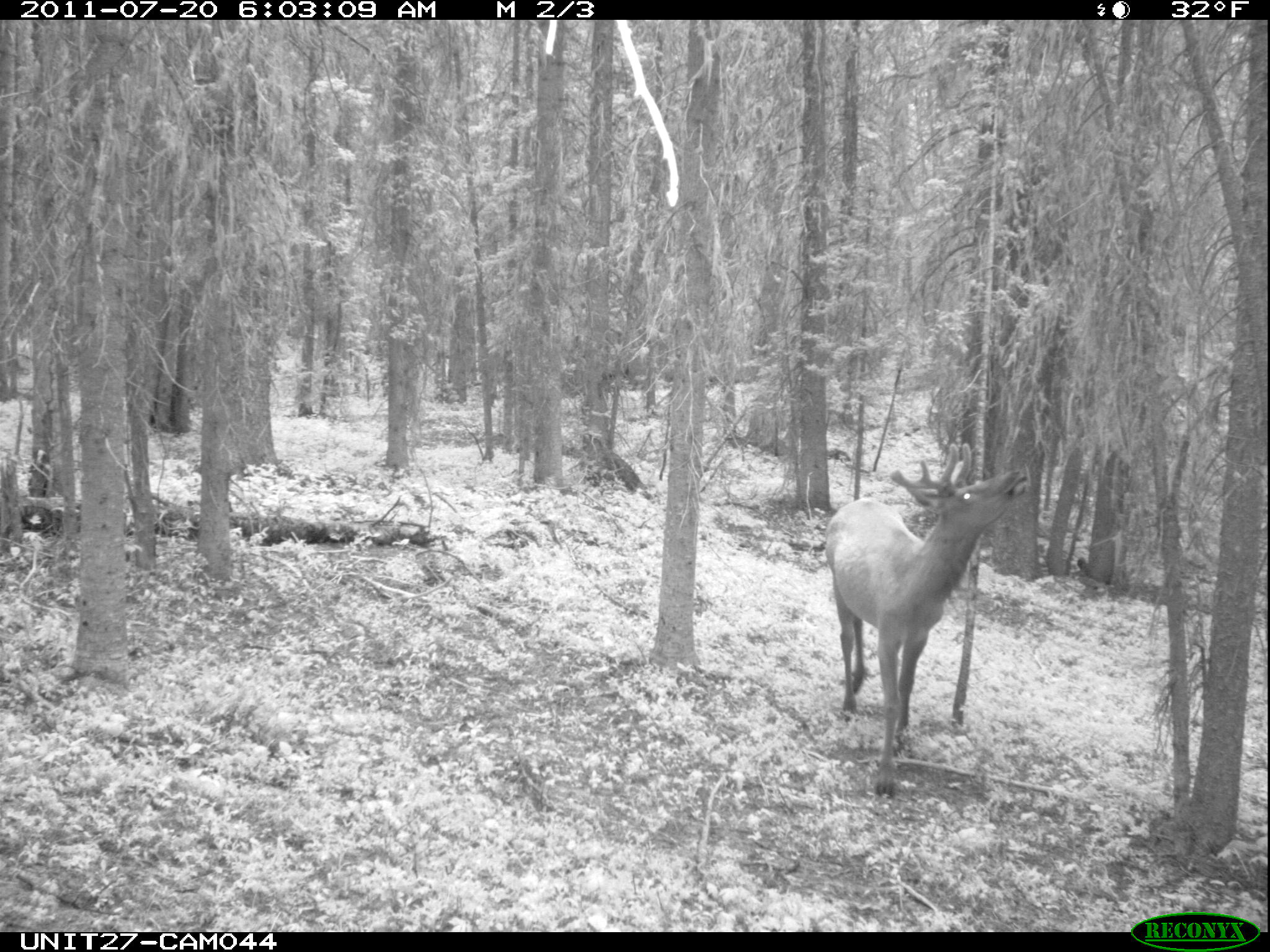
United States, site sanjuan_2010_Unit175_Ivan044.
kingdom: Animalia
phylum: Chordata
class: Mammalia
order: Artiodactyla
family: Cervidae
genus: Cervus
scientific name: Cervus elaphus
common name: red deer